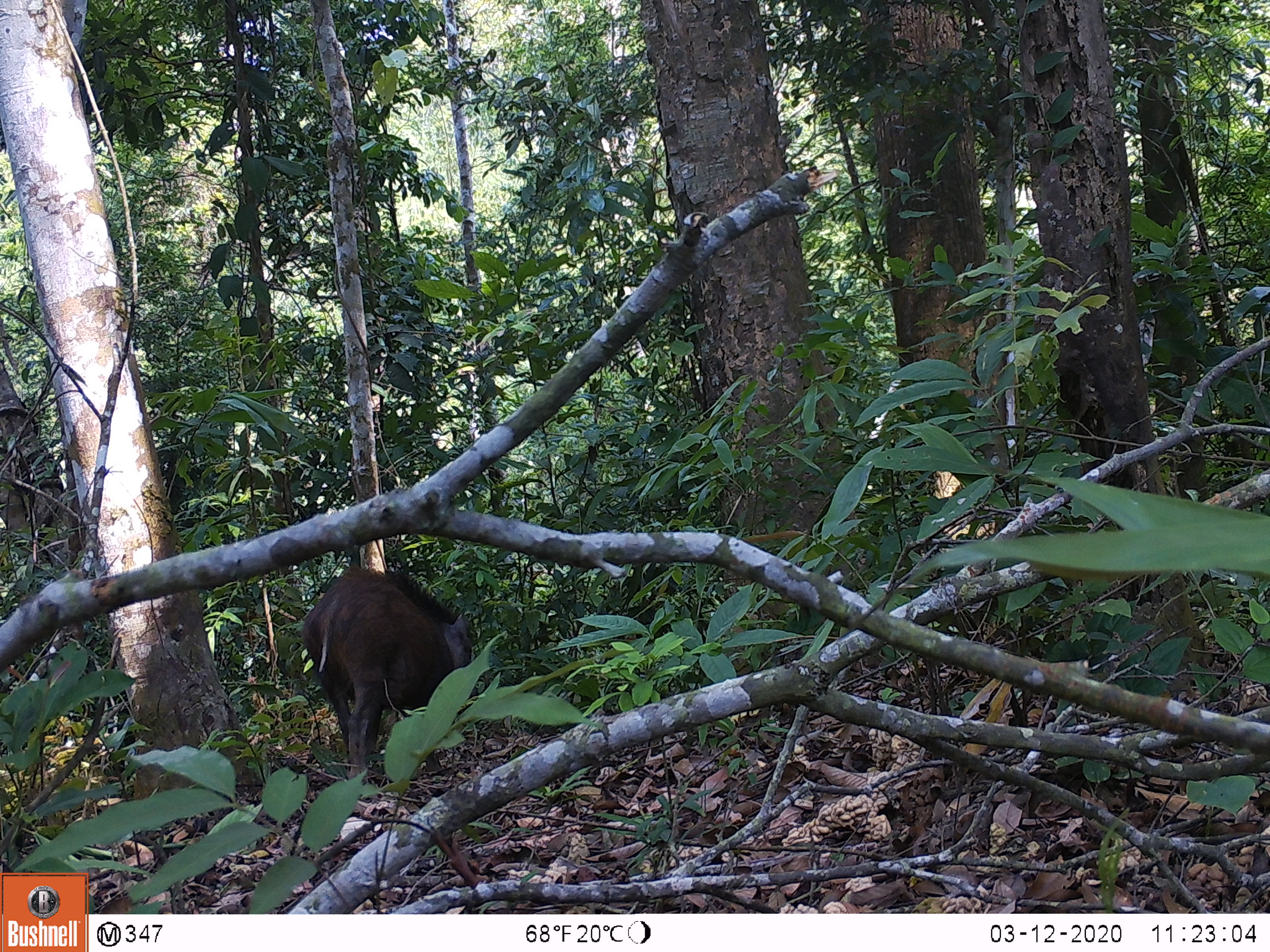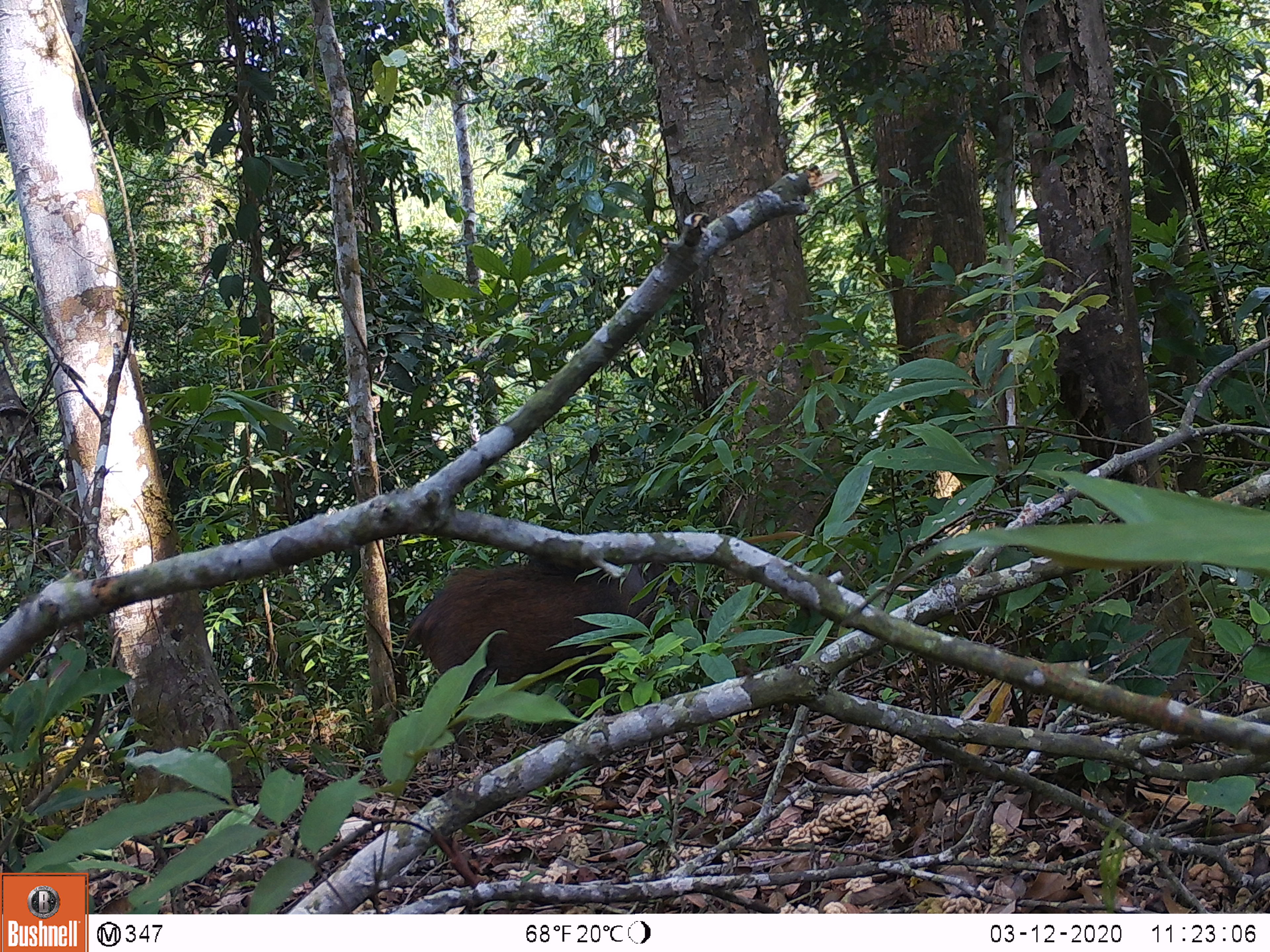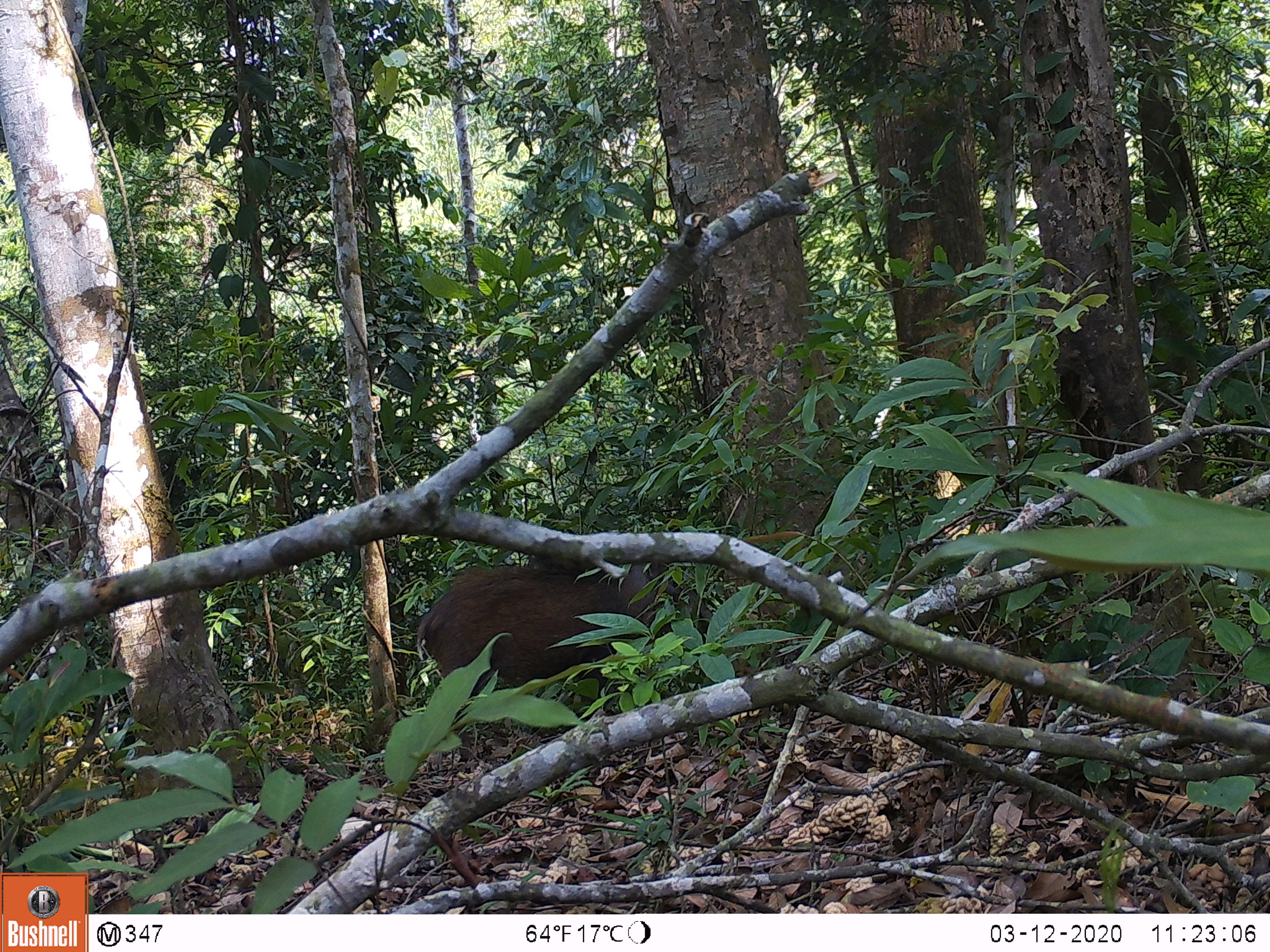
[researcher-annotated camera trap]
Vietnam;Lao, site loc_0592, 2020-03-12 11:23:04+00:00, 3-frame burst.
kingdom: Animalia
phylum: Chordata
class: Mammalia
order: Artiodactyla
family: Suidae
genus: Sus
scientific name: Sus scrofa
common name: eurasian wild pig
Eurasian wild pig (Sus scrofa). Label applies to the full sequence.